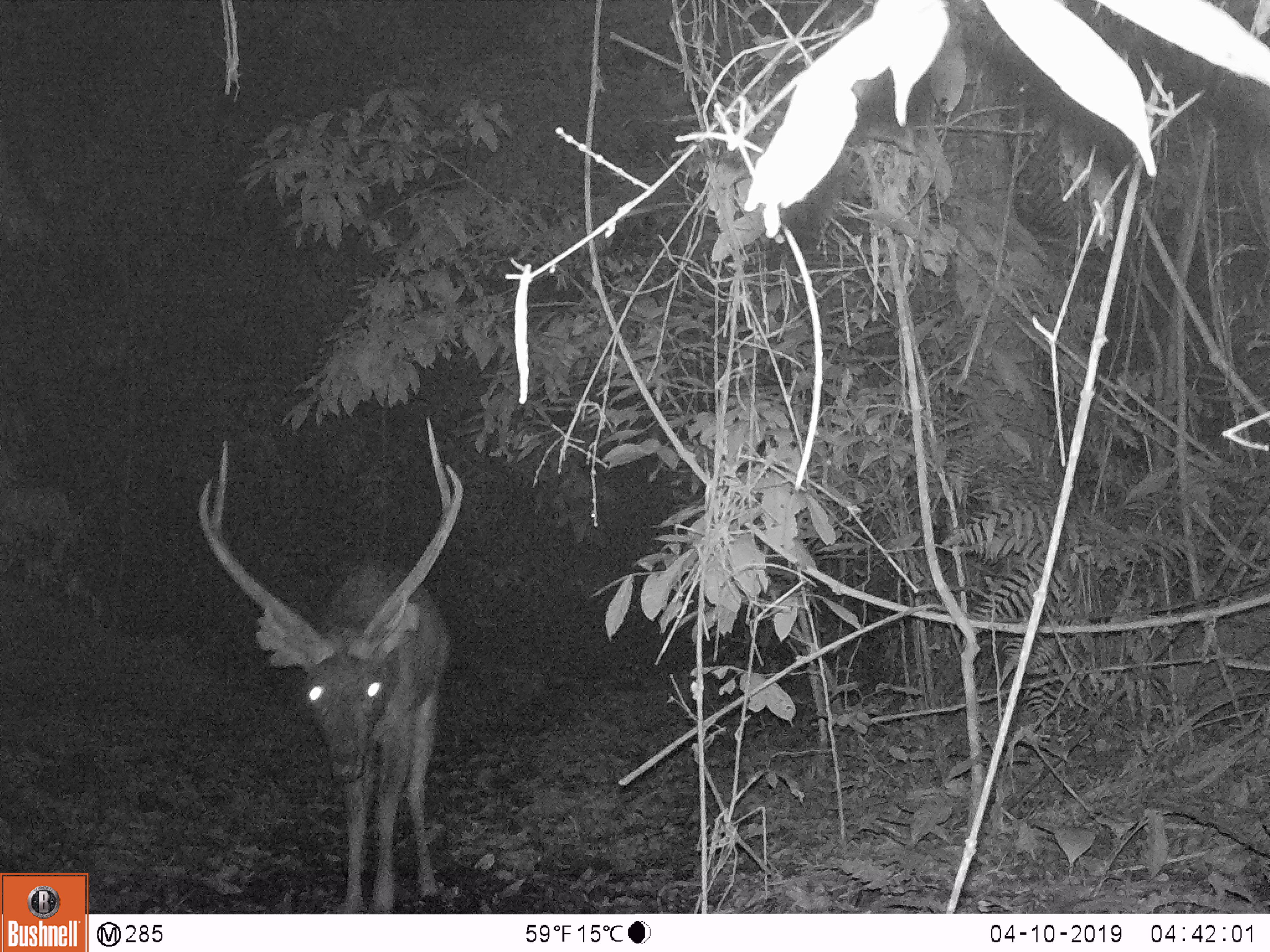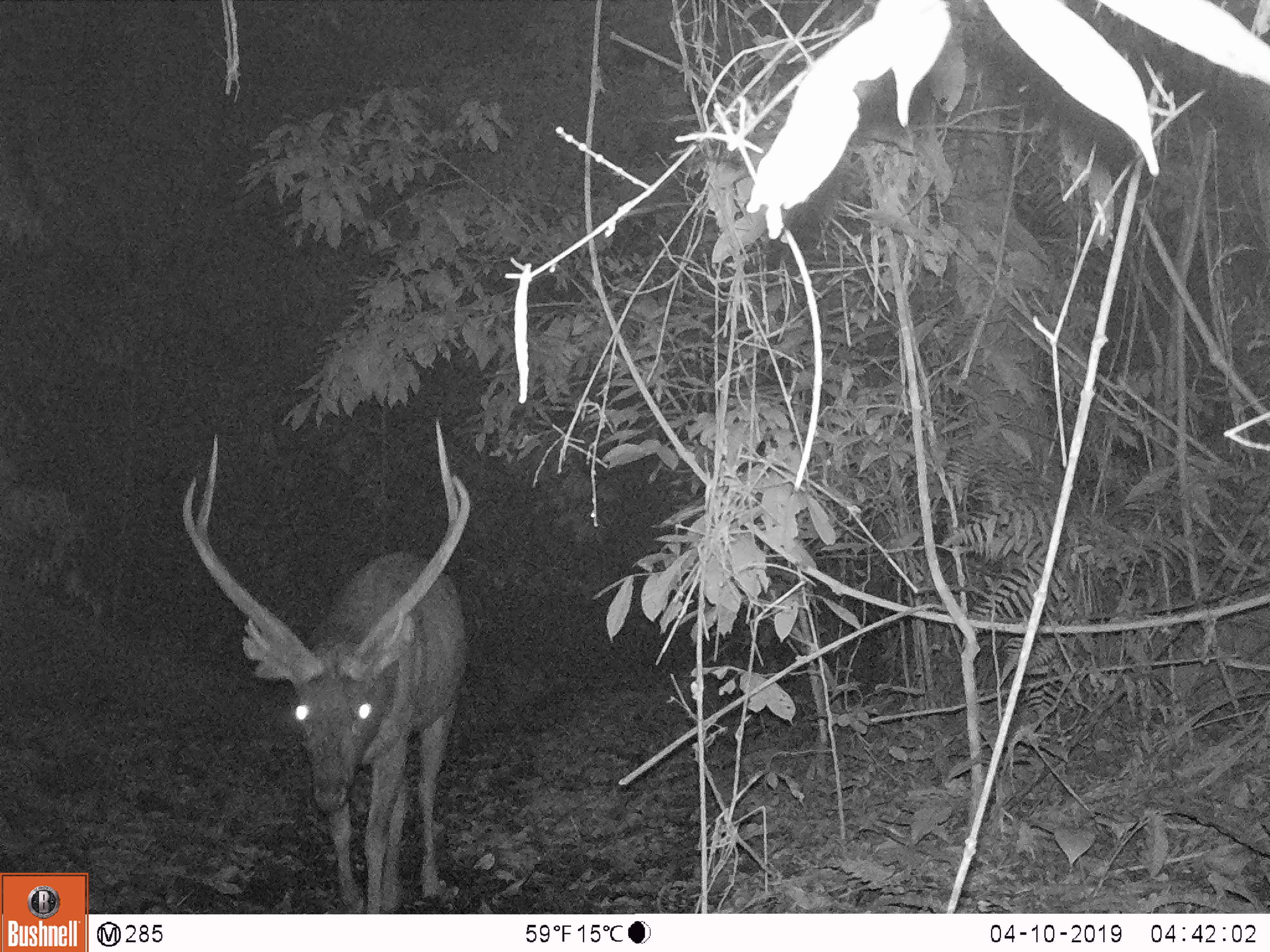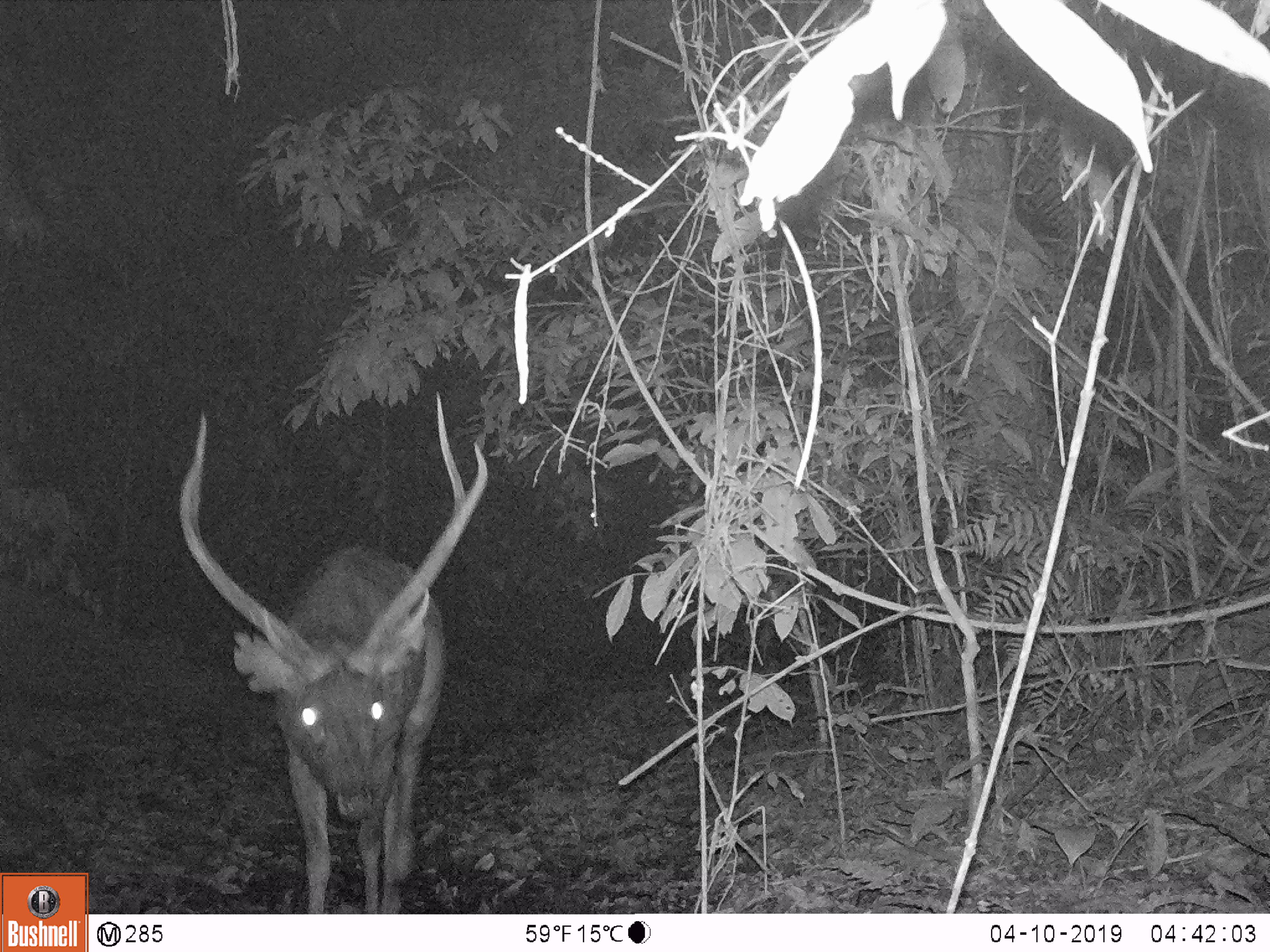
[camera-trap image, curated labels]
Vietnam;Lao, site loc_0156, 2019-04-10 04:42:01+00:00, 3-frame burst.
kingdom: Animalia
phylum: Chordata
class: Mammalia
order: Artiodactyla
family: Cervidae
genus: Rusa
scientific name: Rusa unicolor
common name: sambar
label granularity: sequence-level